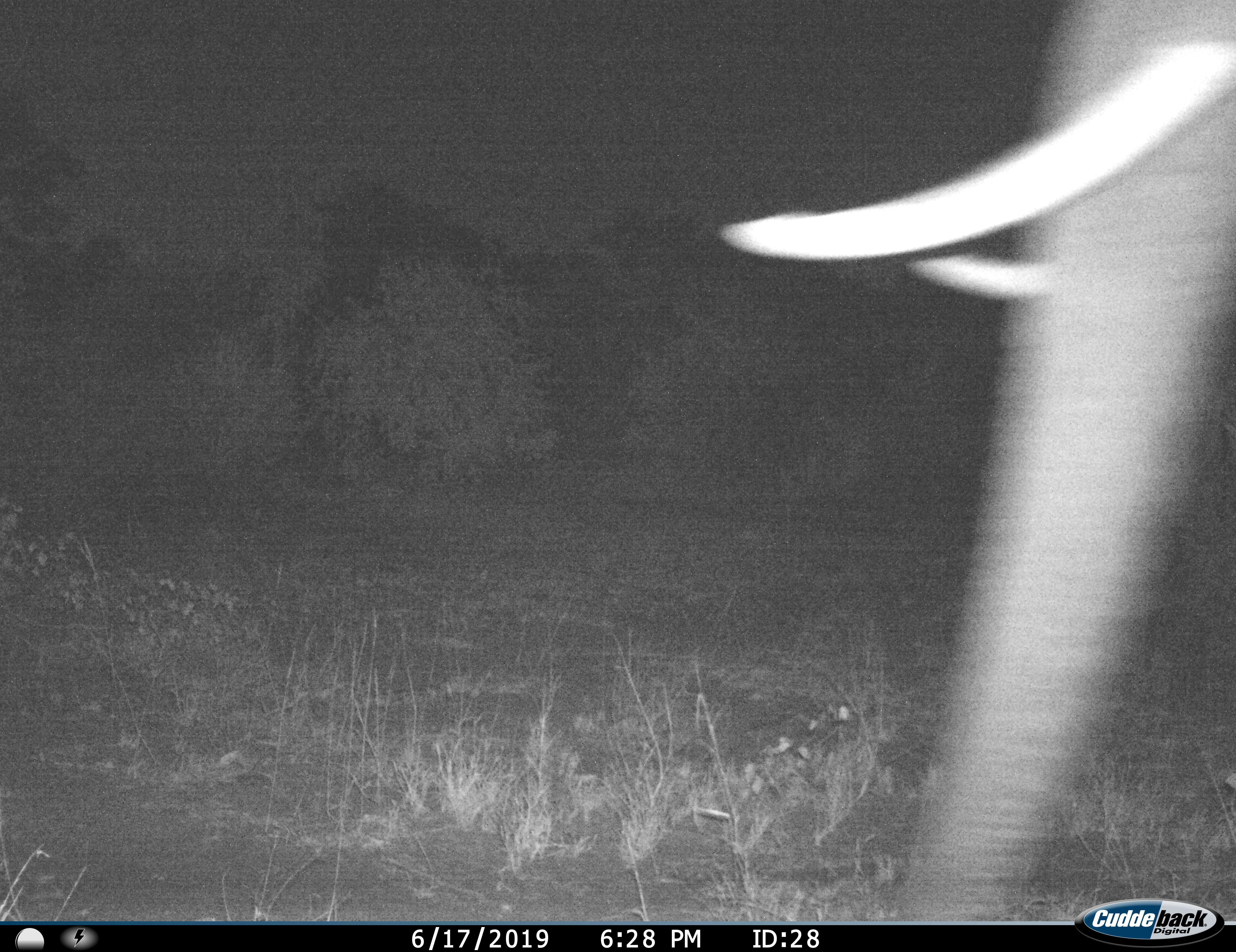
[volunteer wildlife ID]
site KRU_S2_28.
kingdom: Animalia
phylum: Chordata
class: Mammalia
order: Proboscidea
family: Elephantidae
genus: Loxodonta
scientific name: Loxodonta africana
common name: african bush elephant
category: elephant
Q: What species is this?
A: Elephant (african bush elephant) (Loxodonta africana).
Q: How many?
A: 1.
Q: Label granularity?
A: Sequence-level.